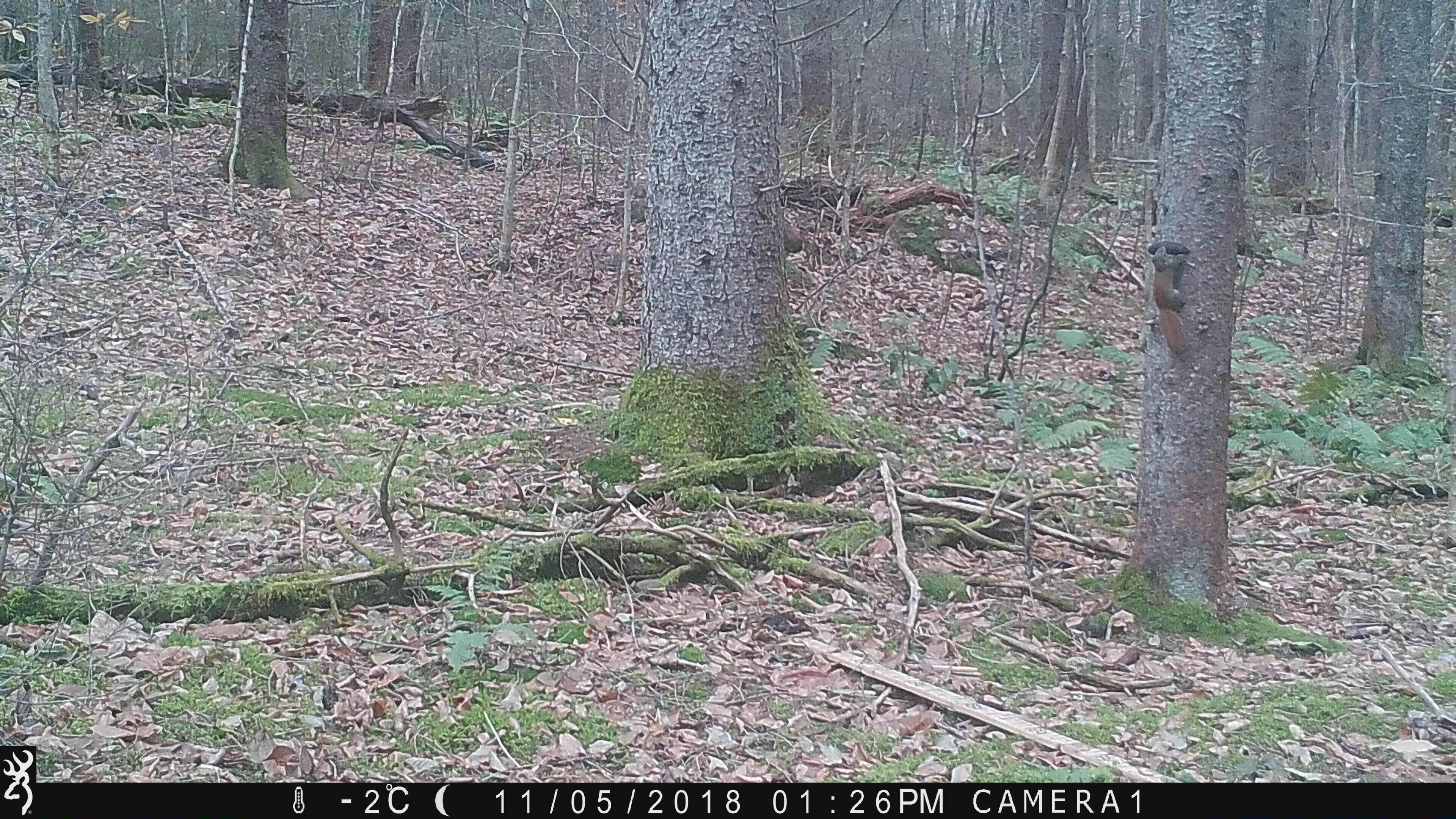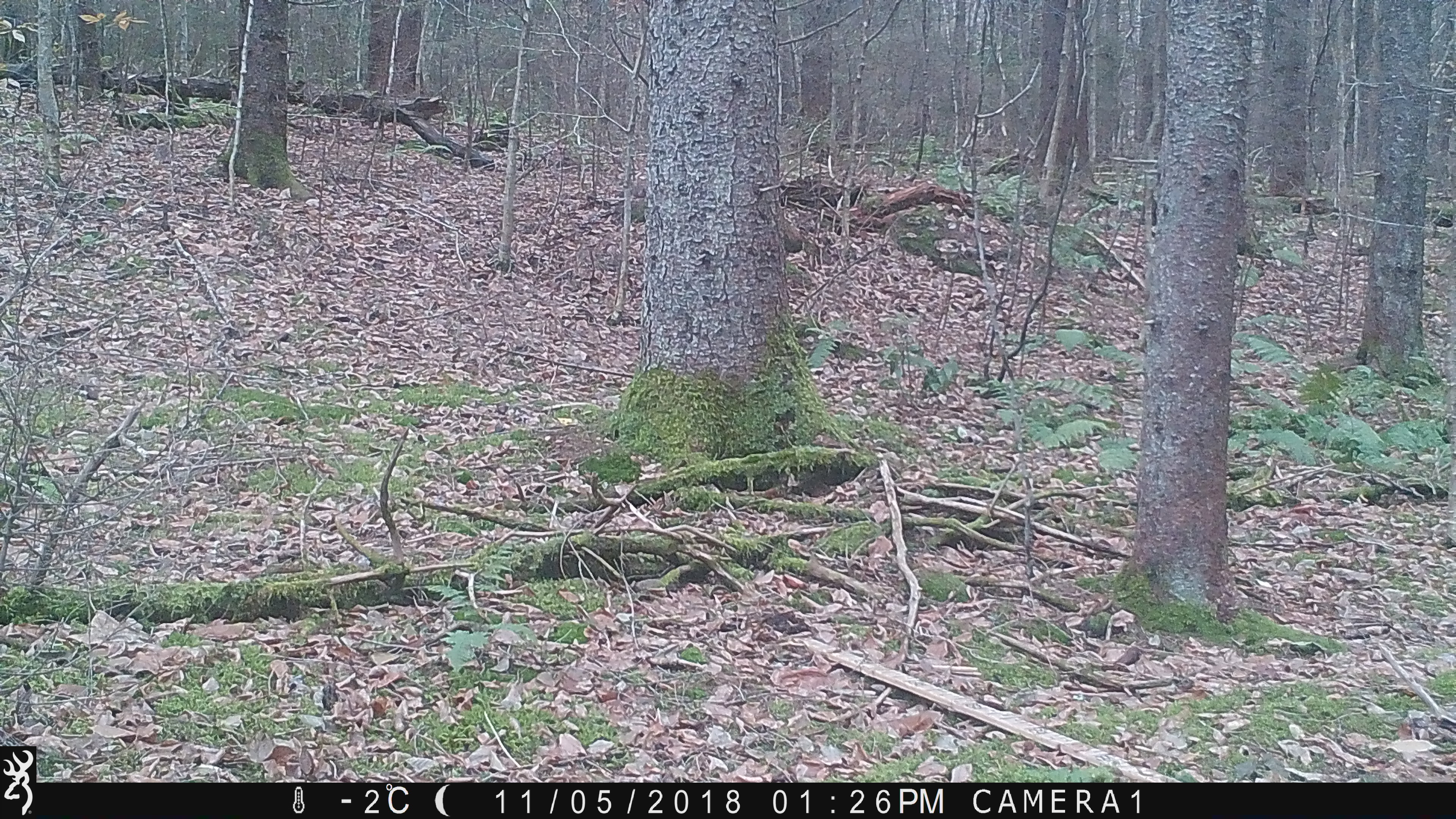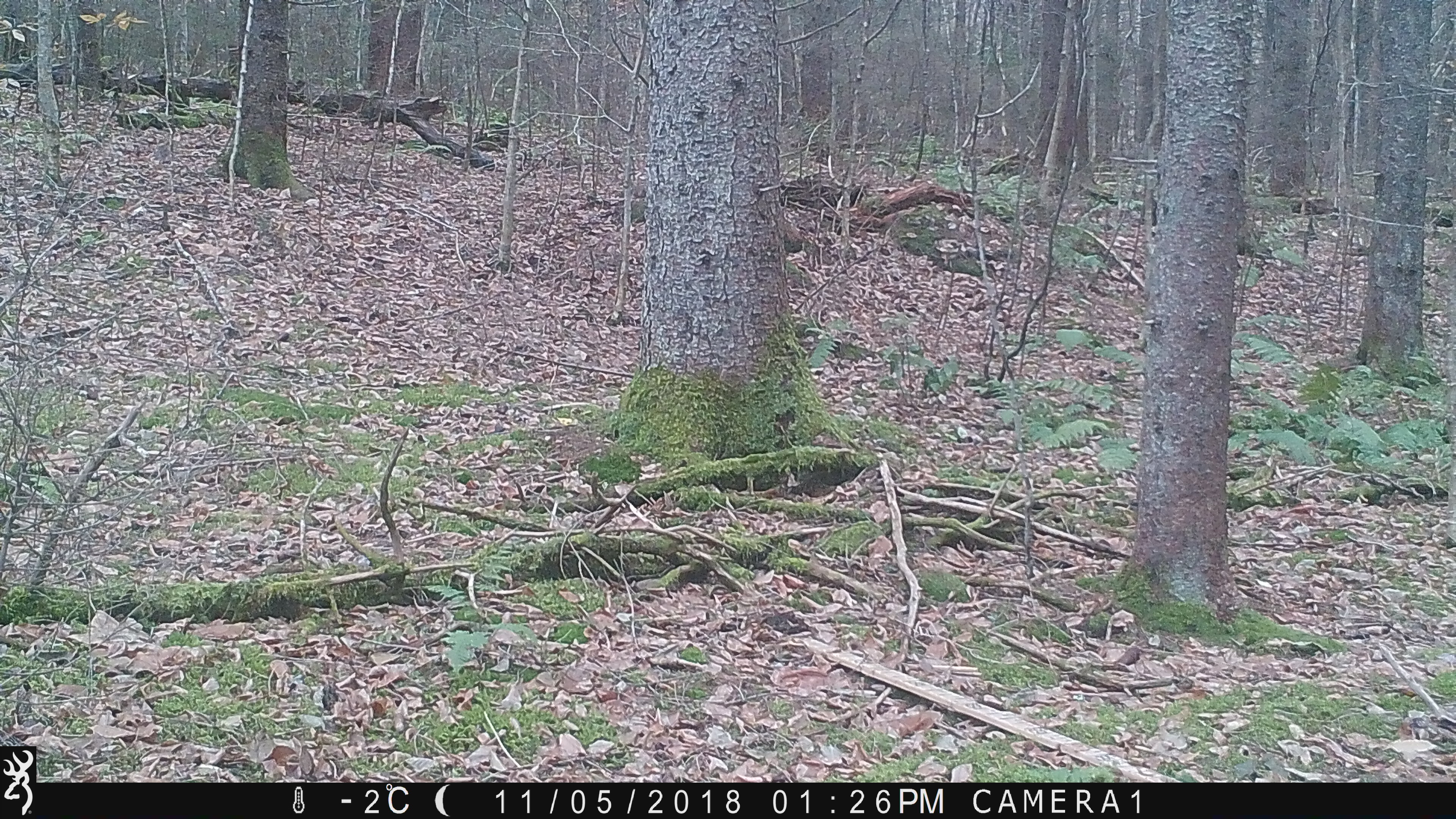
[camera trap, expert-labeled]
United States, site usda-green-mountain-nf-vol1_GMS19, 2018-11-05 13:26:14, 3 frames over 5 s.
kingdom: Animalia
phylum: Chordata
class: Mammalia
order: Rodentia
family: Sciuridae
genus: Tamiasciurus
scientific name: Tamiasciurus hudsonicus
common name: red squirrel